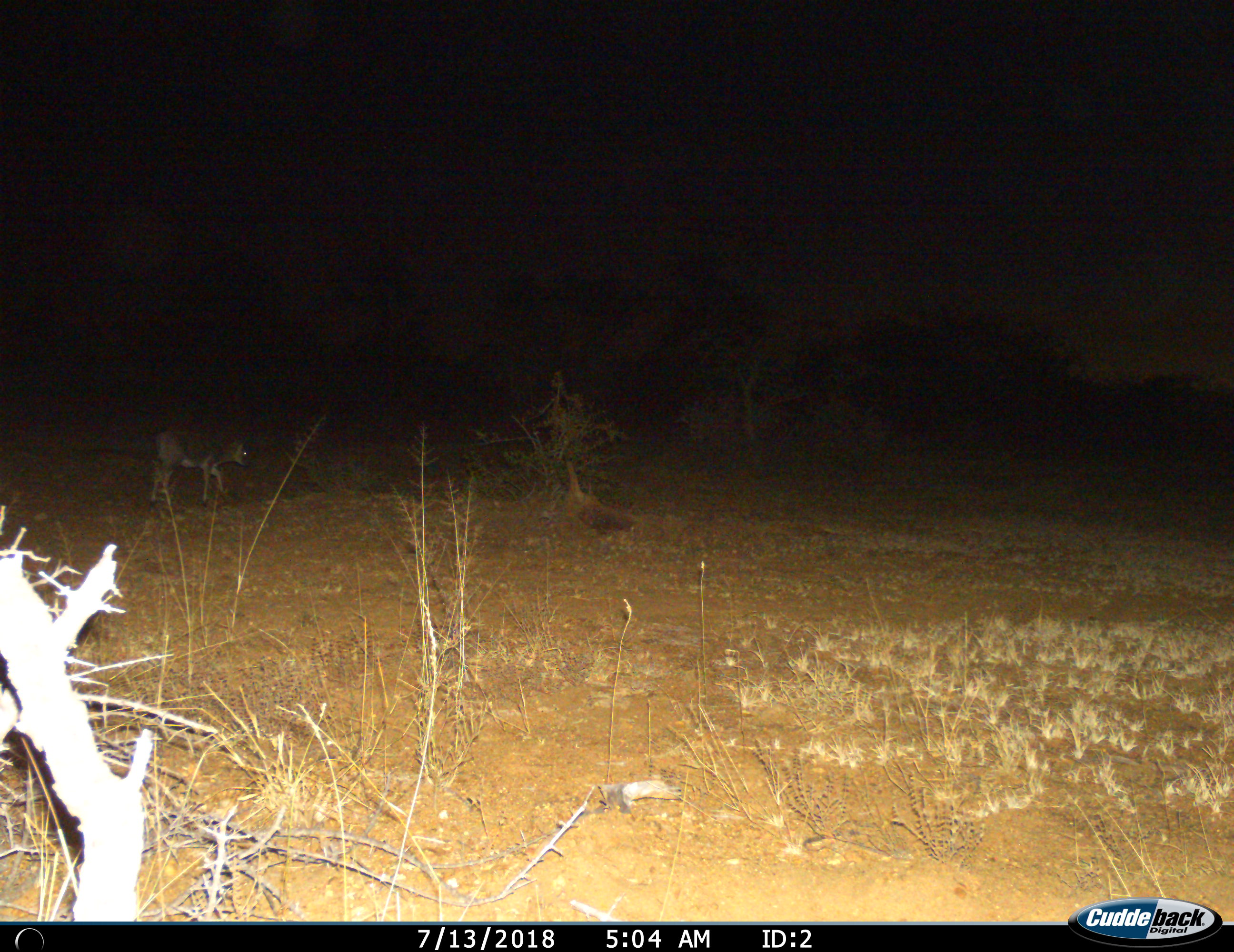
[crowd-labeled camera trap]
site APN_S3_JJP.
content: unidentified animal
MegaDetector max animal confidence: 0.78